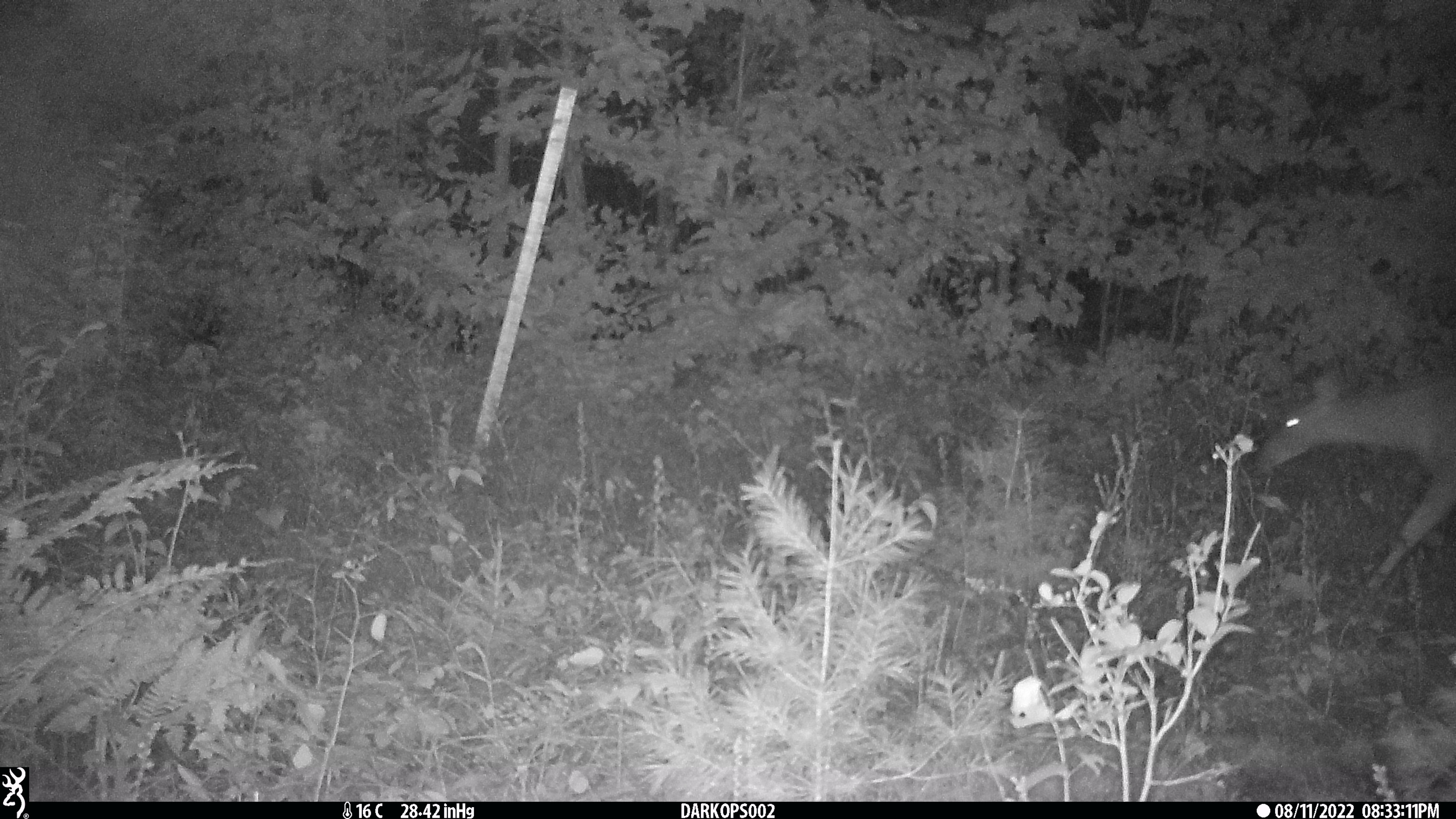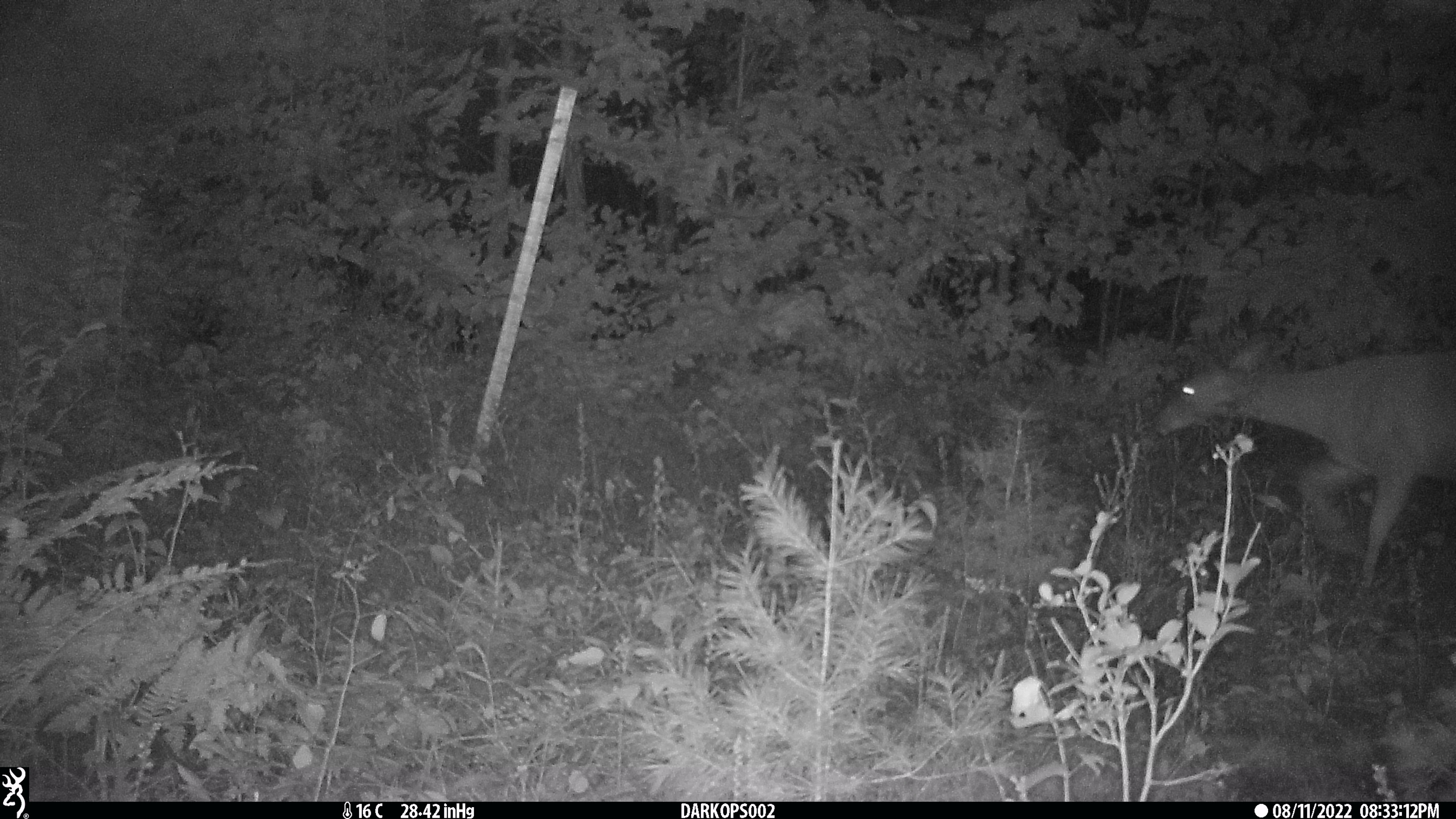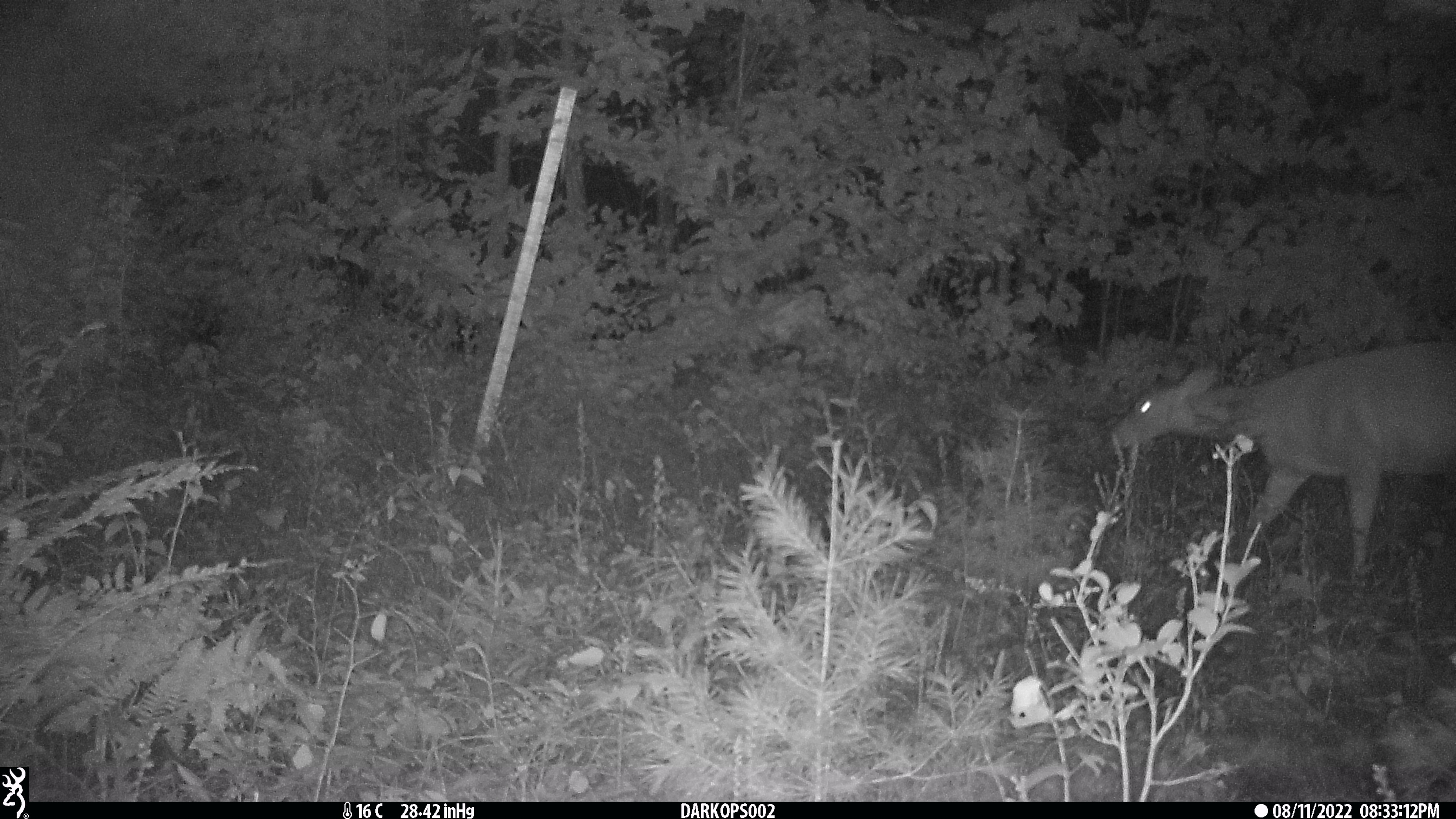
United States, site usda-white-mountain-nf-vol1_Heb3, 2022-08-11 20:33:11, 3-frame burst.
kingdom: Animalia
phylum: Chordata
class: Mammalia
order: Artiodactyla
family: Cervidae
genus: Odocoileus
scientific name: Odocoileus virginianus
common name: white-tailed deer